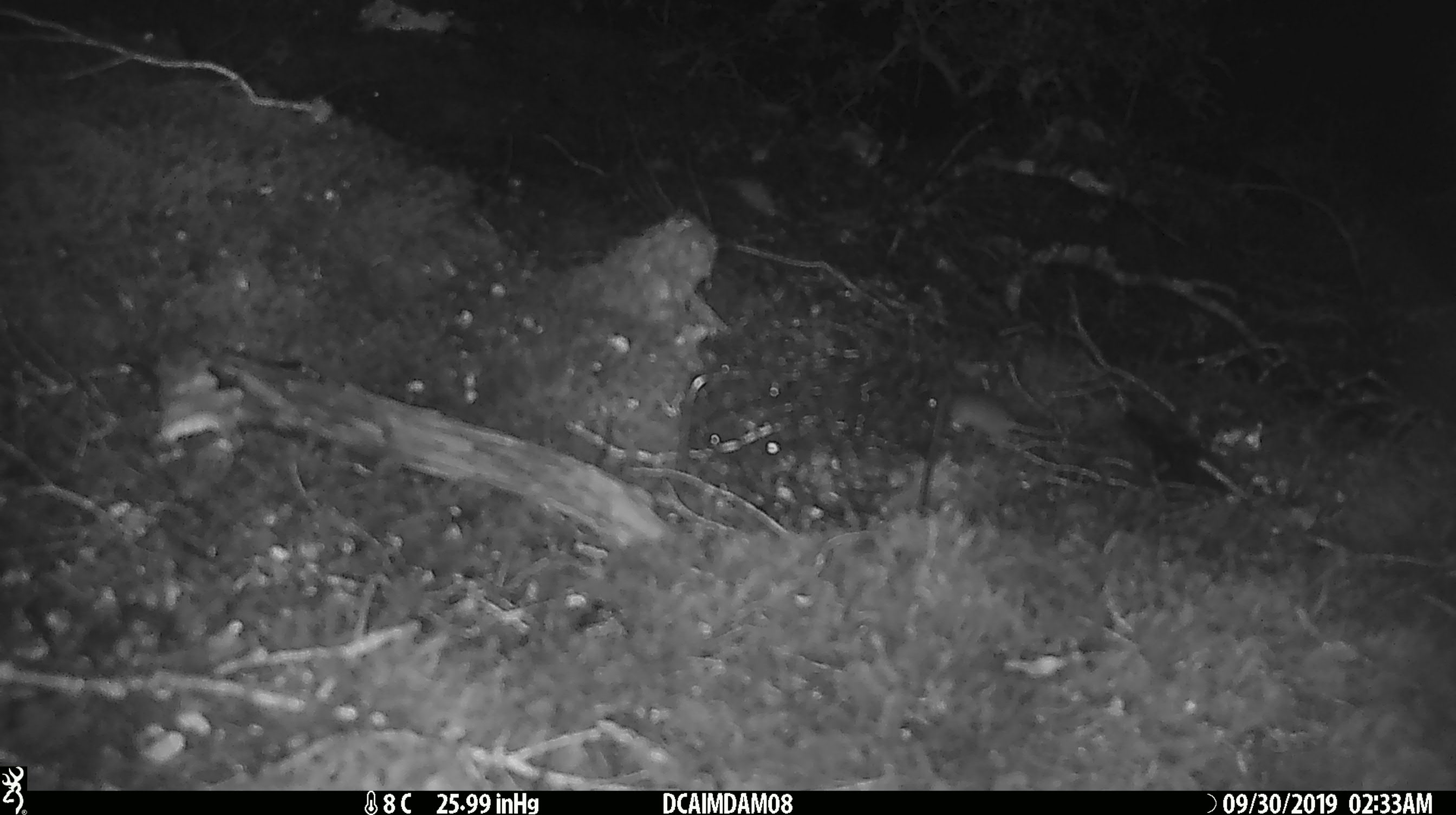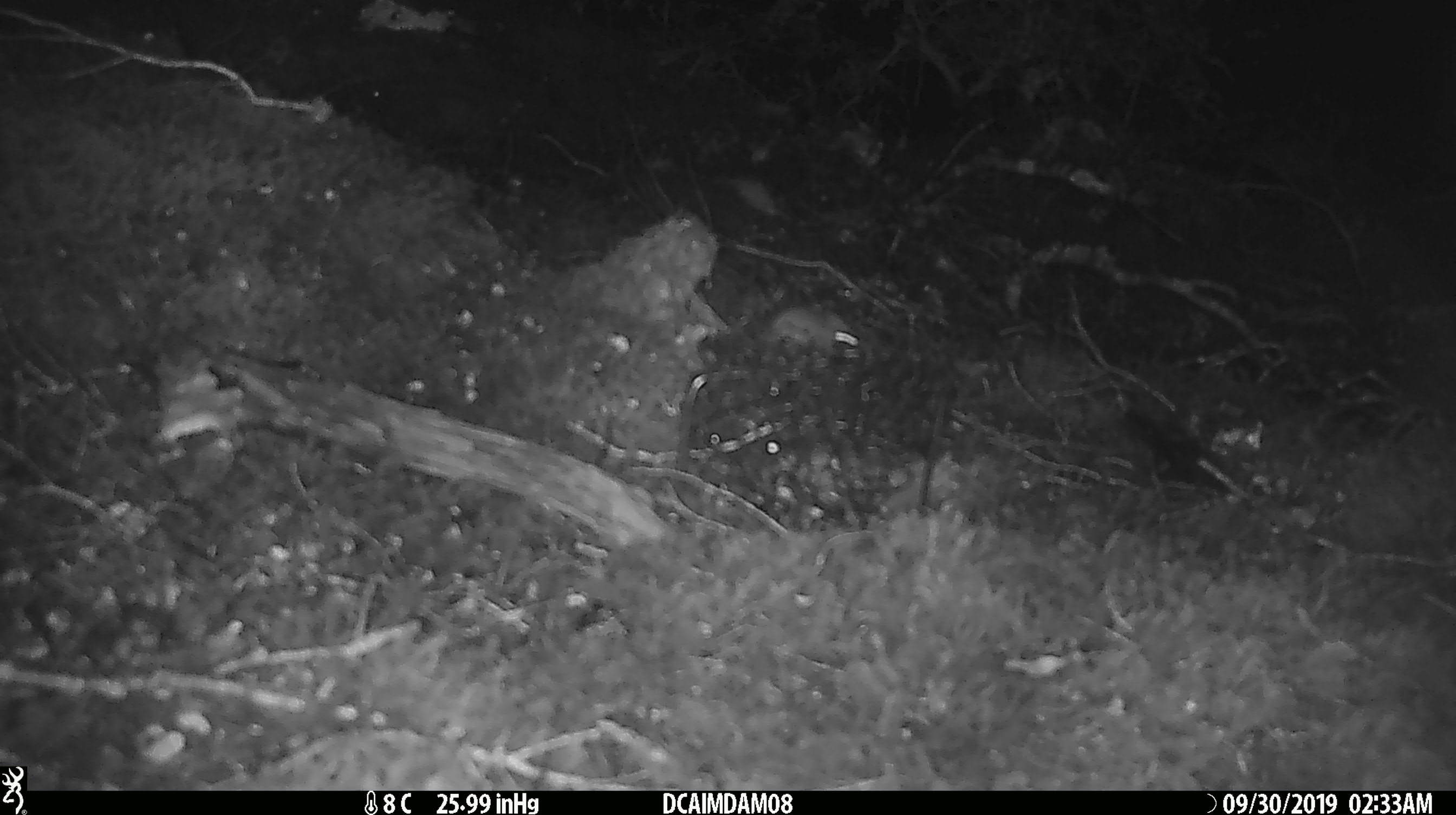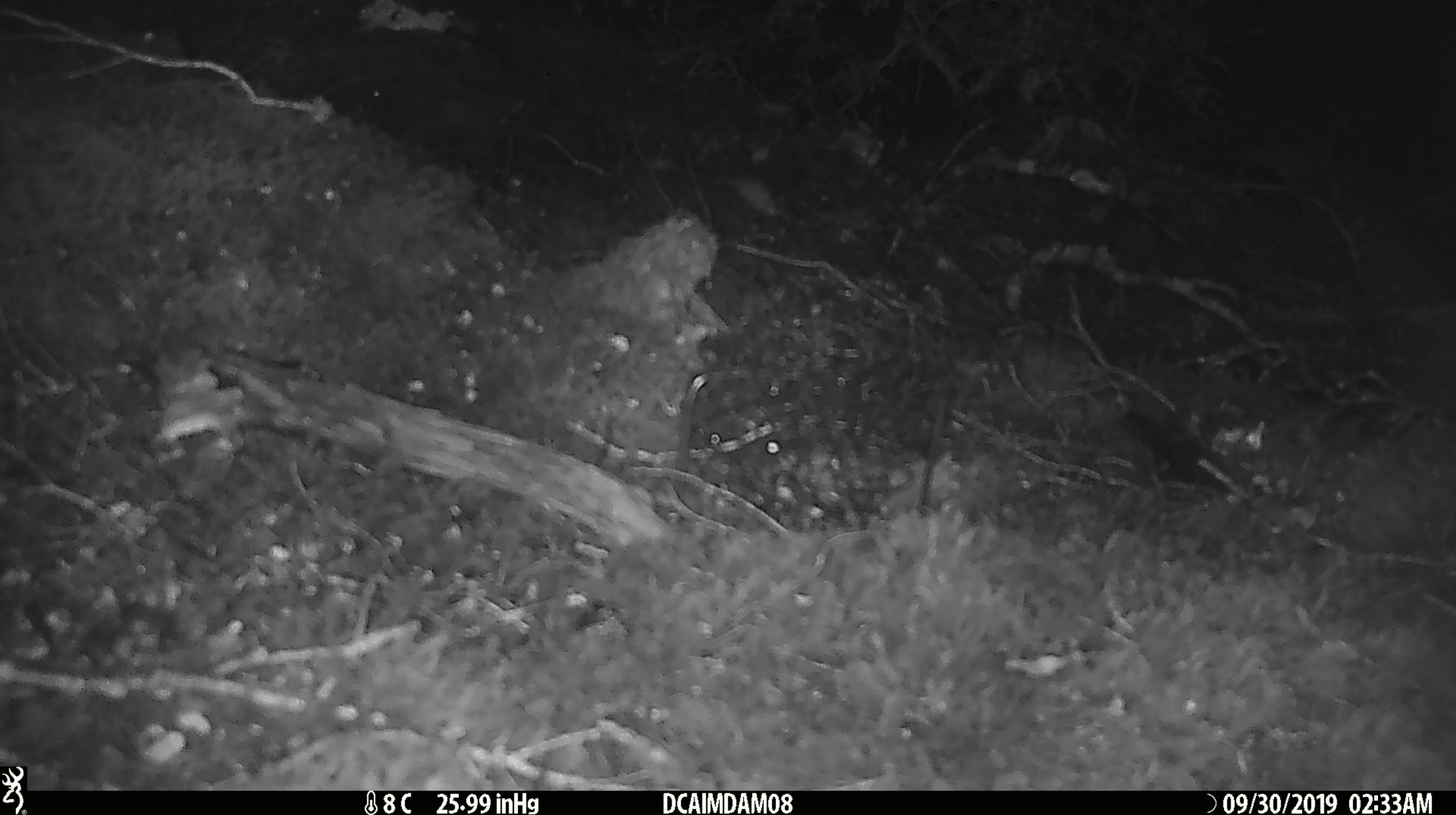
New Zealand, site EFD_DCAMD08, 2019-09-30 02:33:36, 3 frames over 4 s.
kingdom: Animalia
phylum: Chordata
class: Mammalia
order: Rodentia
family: Muridae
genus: Mus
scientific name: Mus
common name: mouse